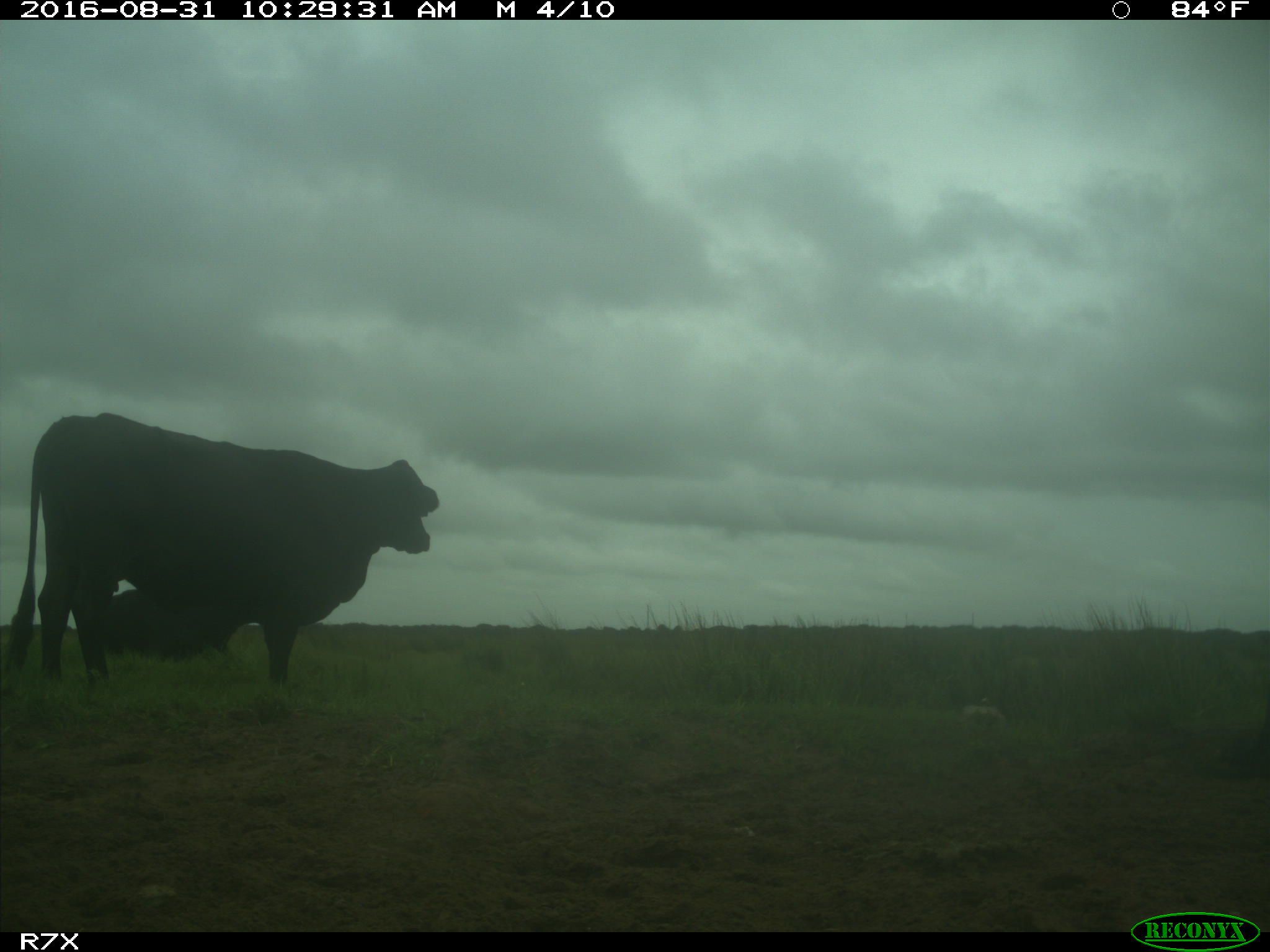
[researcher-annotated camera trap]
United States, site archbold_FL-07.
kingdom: Animalia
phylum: Chordata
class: Mammalia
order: Artiodactyla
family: Bovidae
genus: Bos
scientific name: Bos taurus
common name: domestic cow